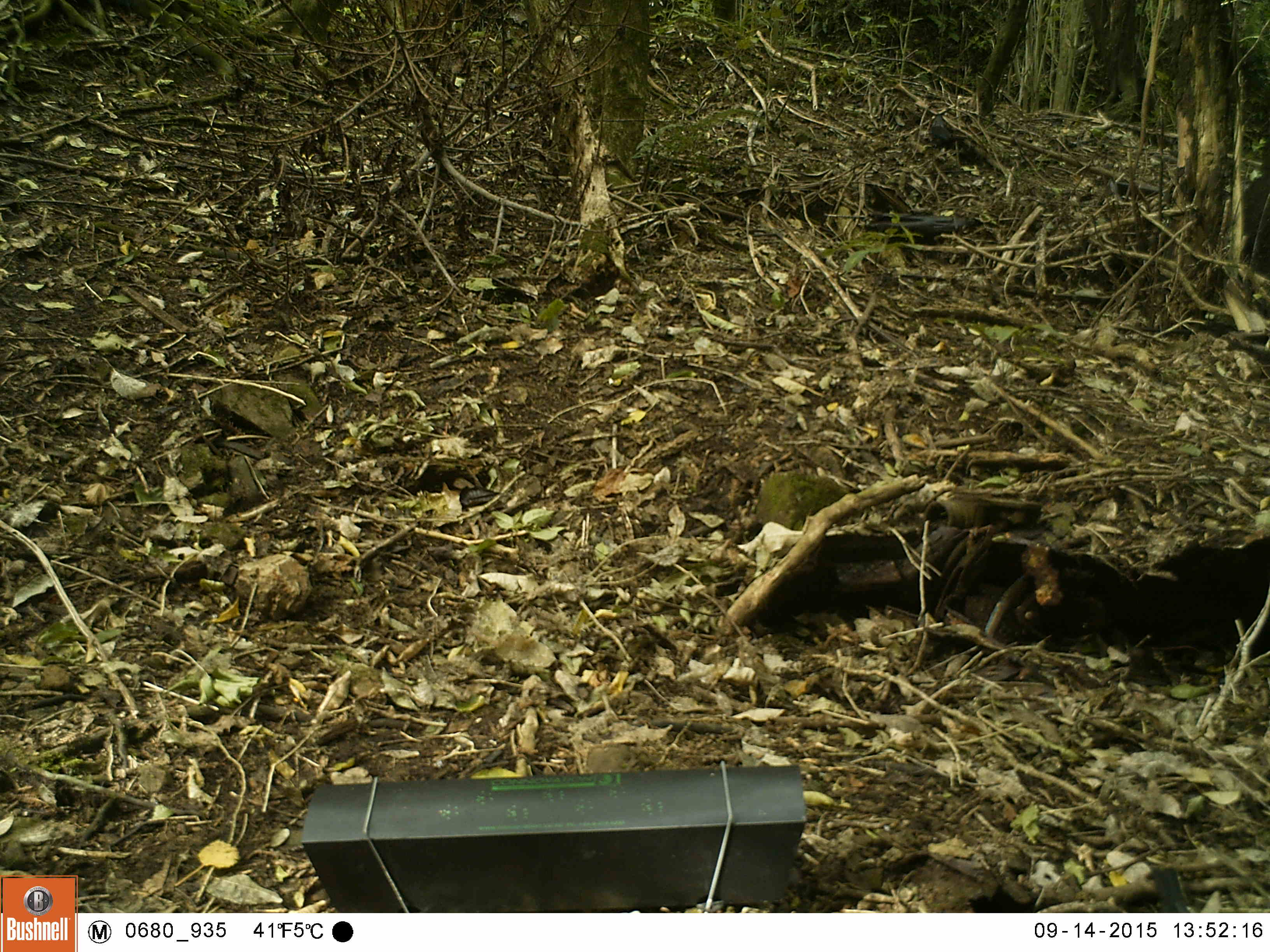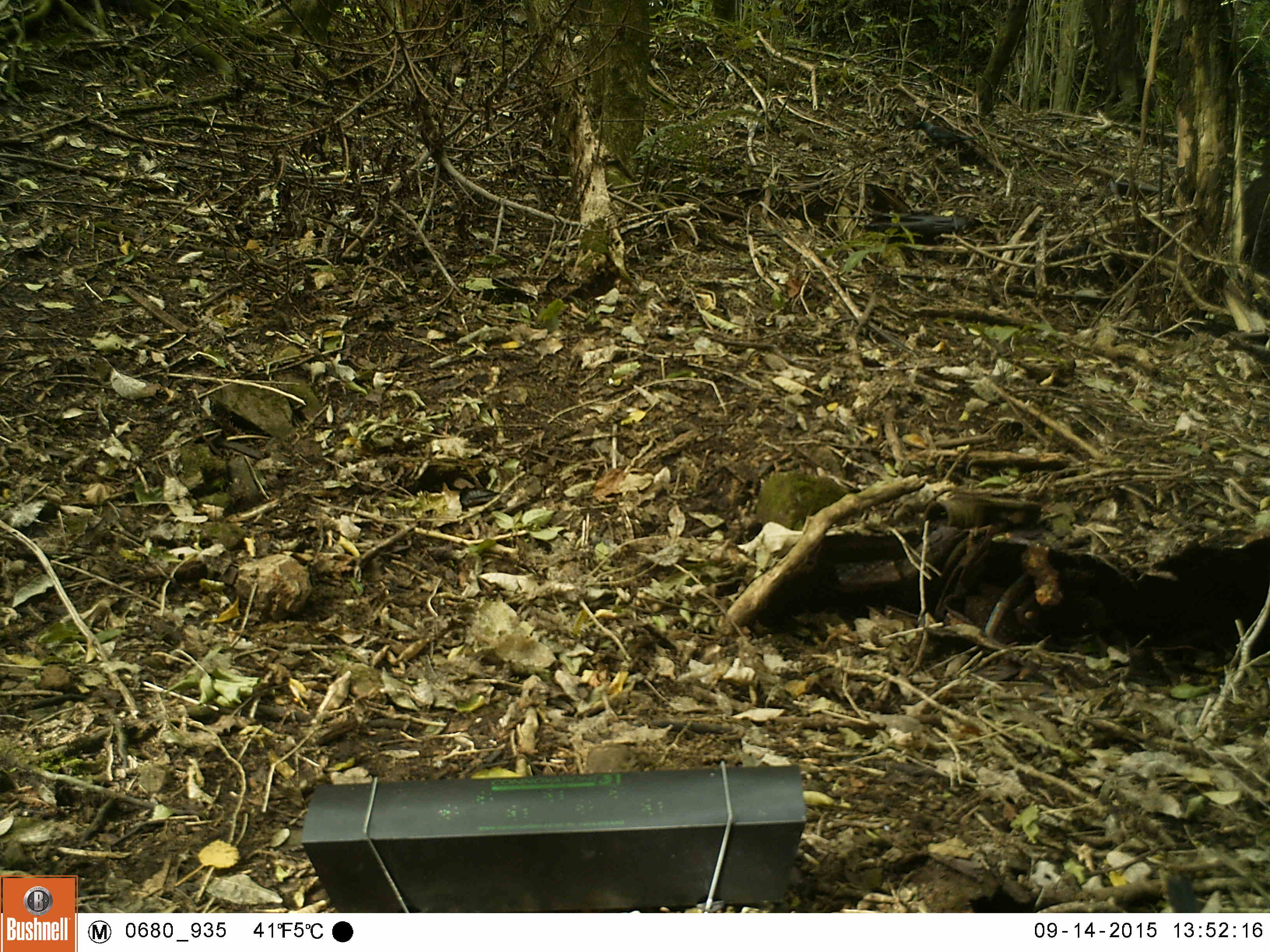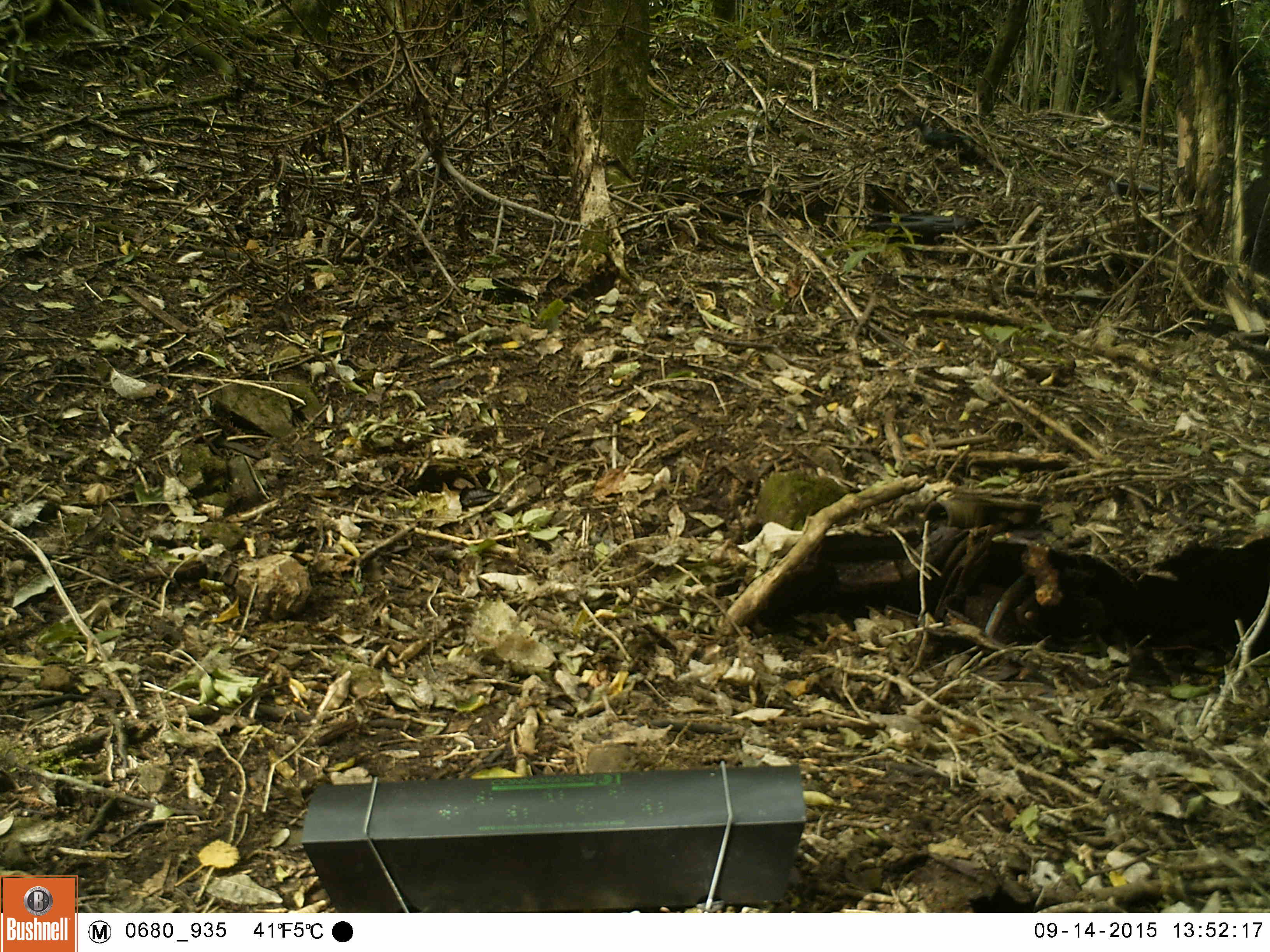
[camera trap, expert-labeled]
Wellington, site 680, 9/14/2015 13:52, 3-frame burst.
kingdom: Animalia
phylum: Chordata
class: Aves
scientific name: Aves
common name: bird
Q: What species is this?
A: Bird (Aves).